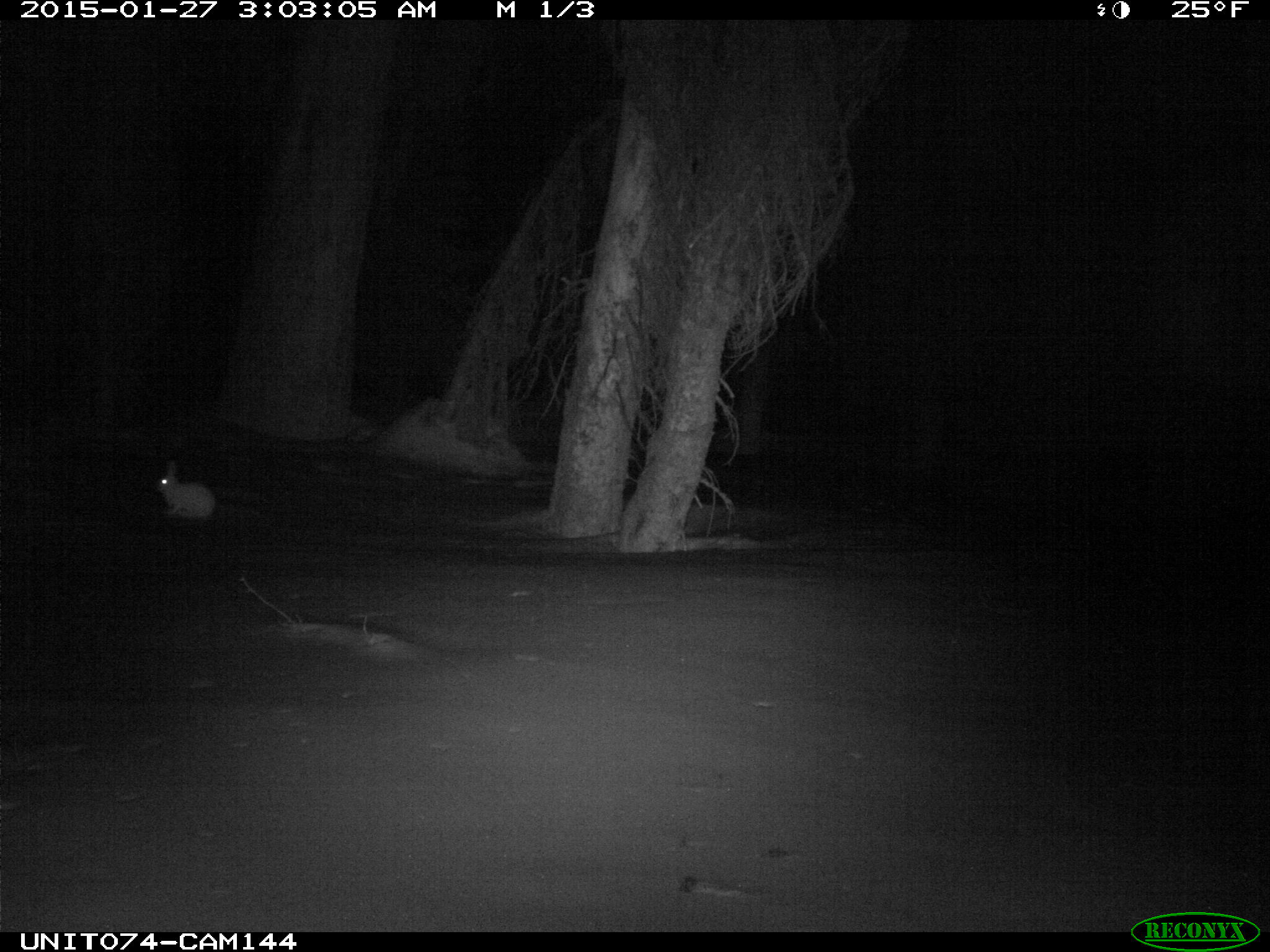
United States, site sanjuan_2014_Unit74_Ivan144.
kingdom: Animalia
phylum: Chordata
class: Mammalia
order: Lagomorpha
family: Leporidae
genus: Lepus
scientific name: Lepus americanus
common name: snowshoe hare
Lepus americanus (snowshoe hare).